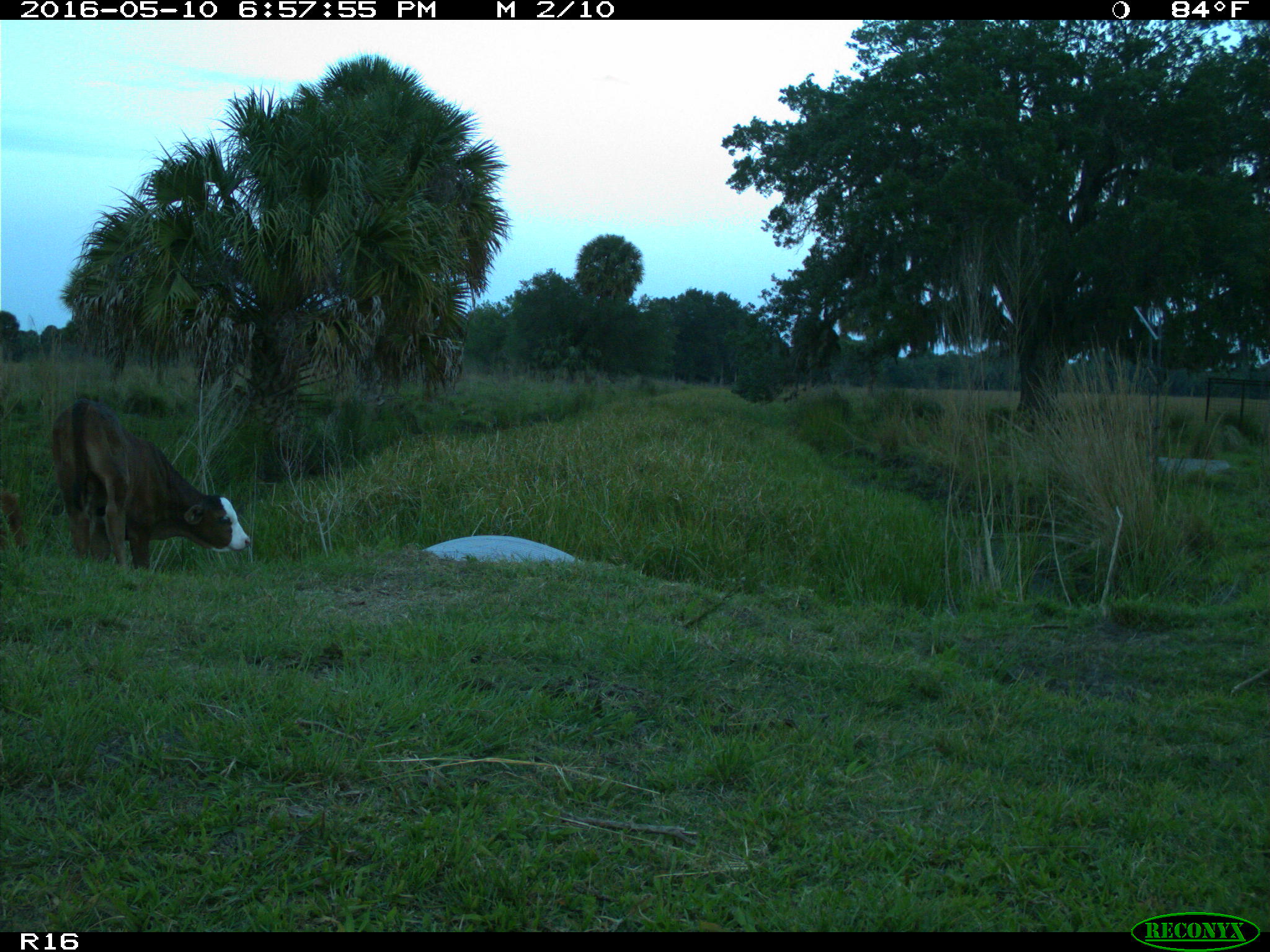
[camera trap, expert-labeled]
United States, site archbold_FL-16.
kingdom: Animalia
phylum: Chordata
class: Mammalia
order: Artiodactyla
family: Bovidae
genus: Bos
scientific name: Bos taurus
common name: domestic cow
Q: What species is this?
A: Bos taurus (domestic cow).